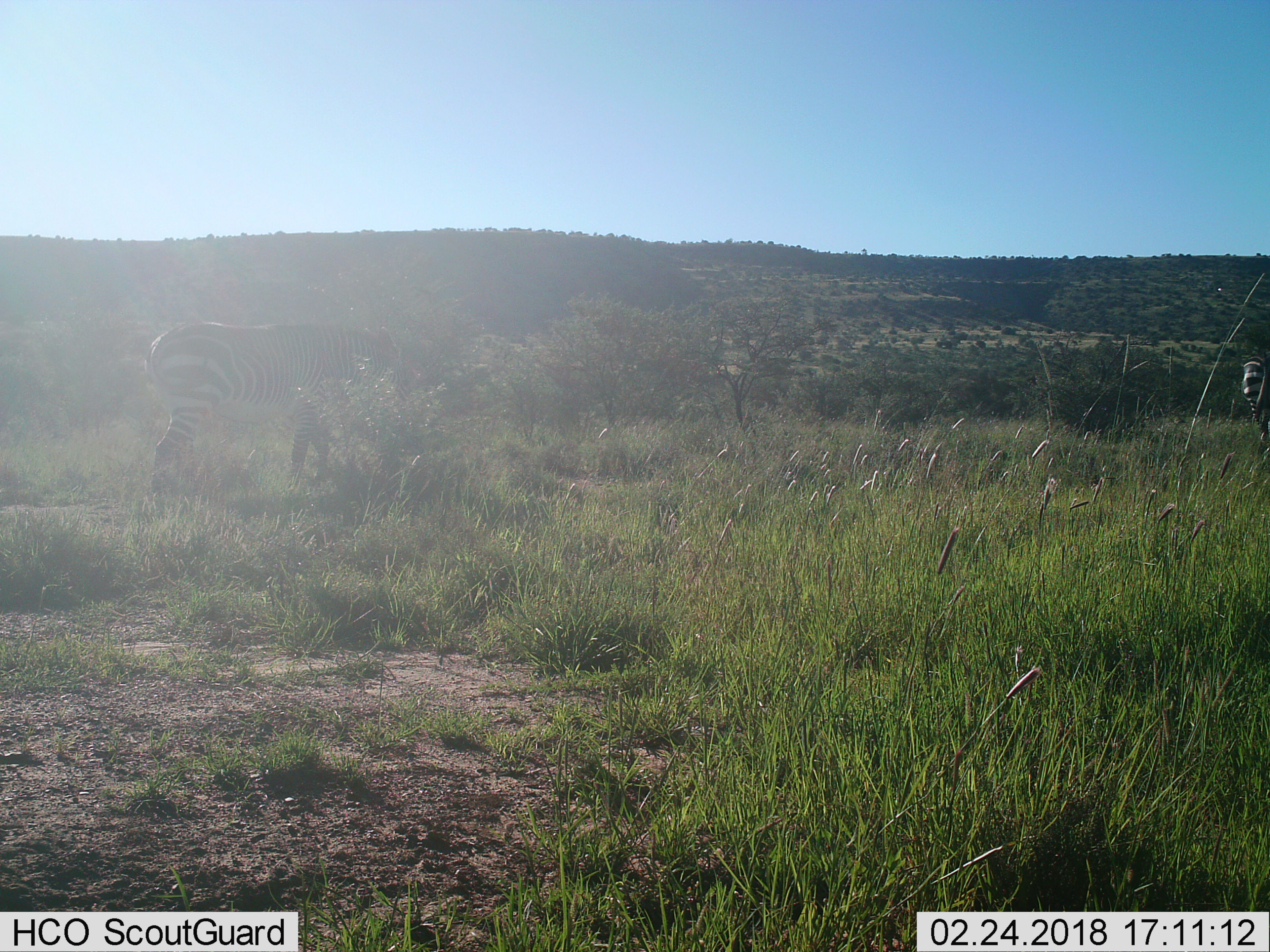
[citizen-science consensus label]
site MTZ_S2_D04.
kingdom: Animalia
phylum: Chordata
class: Mammalia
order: Perissodactyla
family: Equidae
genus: Equus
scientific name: Equus zebra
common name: mountain zebra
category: zebramountain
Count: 2.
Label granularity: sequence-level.